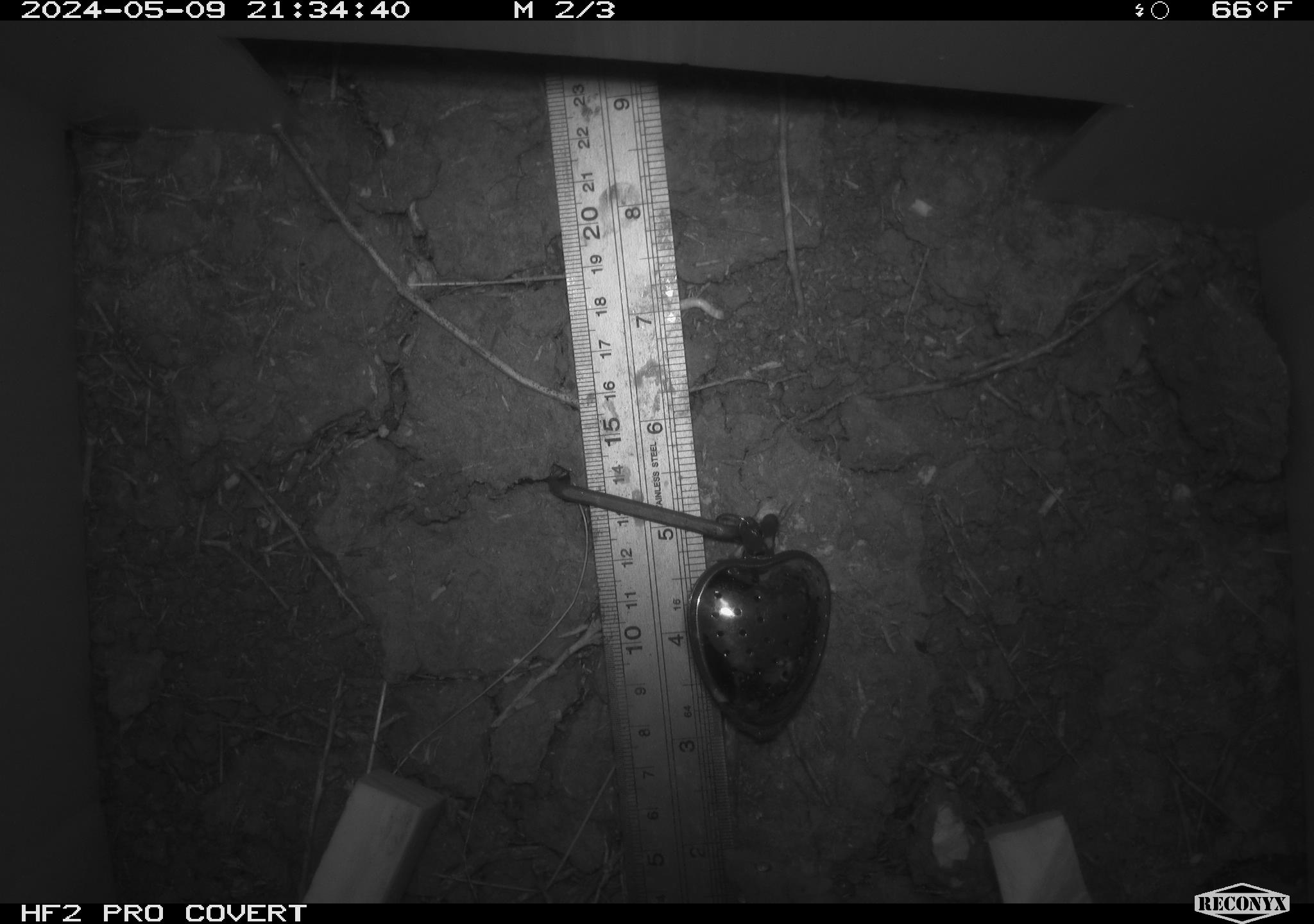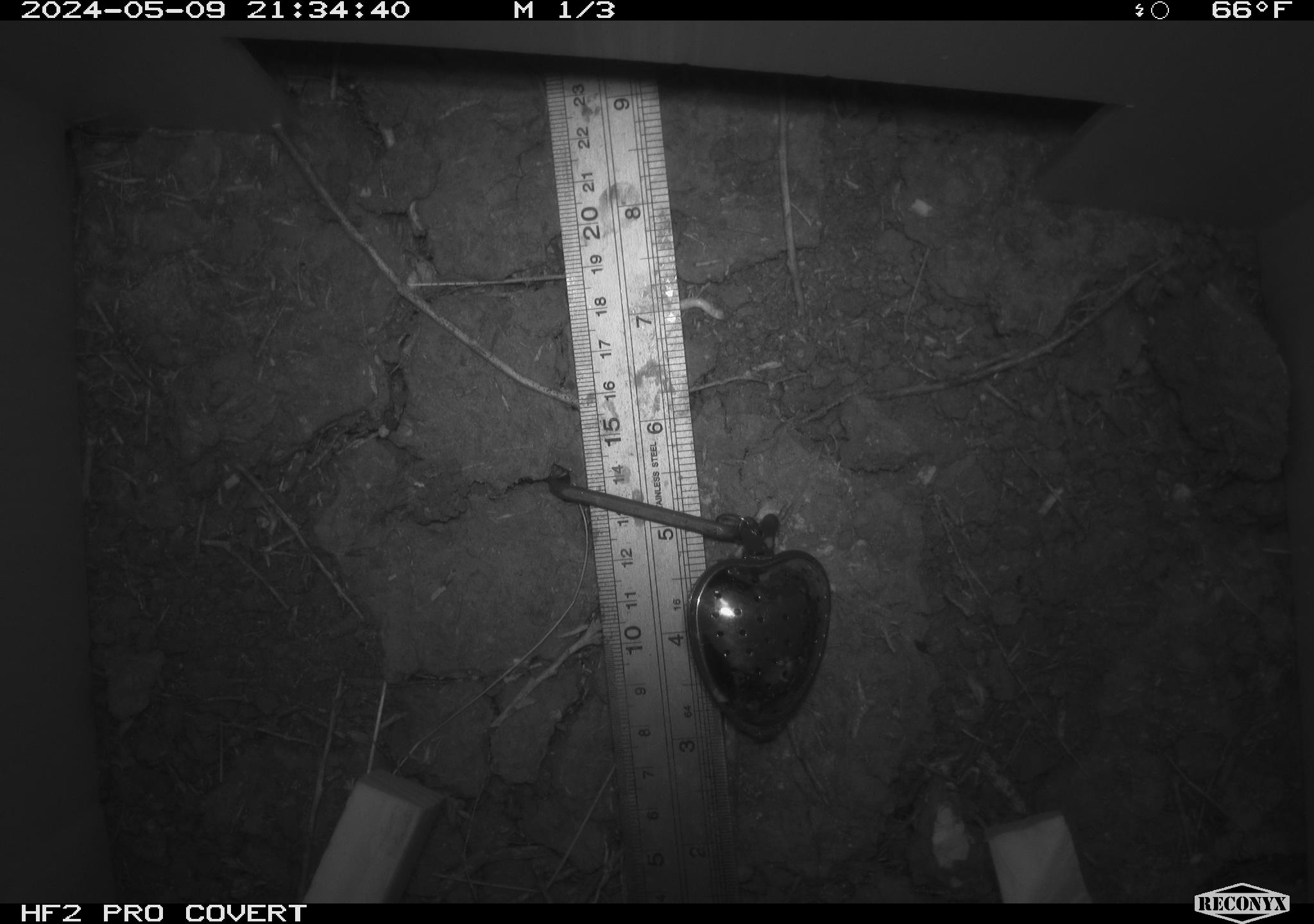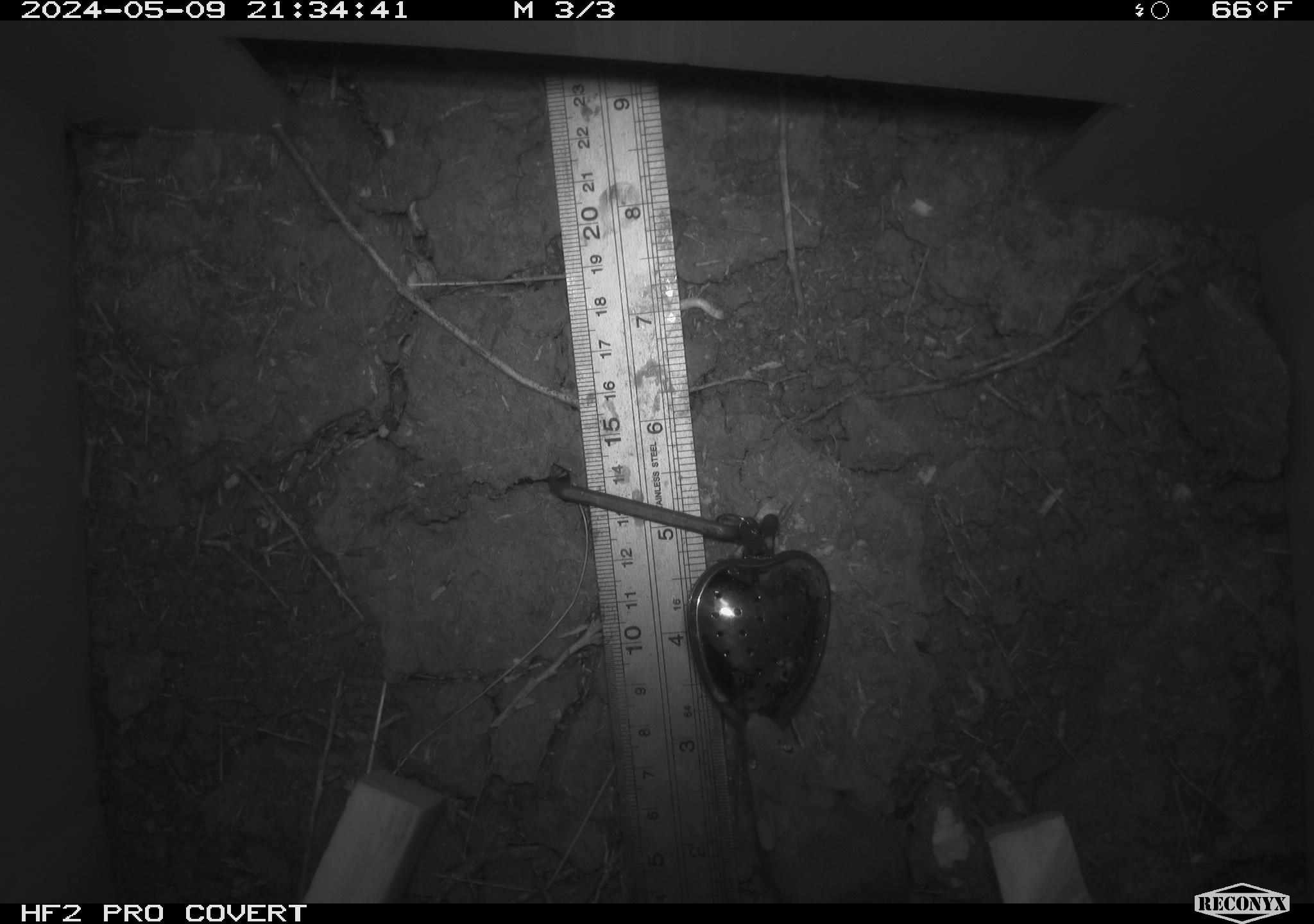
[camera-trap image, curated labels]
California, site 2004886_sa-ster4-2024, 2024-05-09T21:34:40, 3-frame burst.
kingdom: Animalia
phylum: Chordata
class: Mammalia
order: Rodentia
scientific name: Rodentia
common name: mouse species